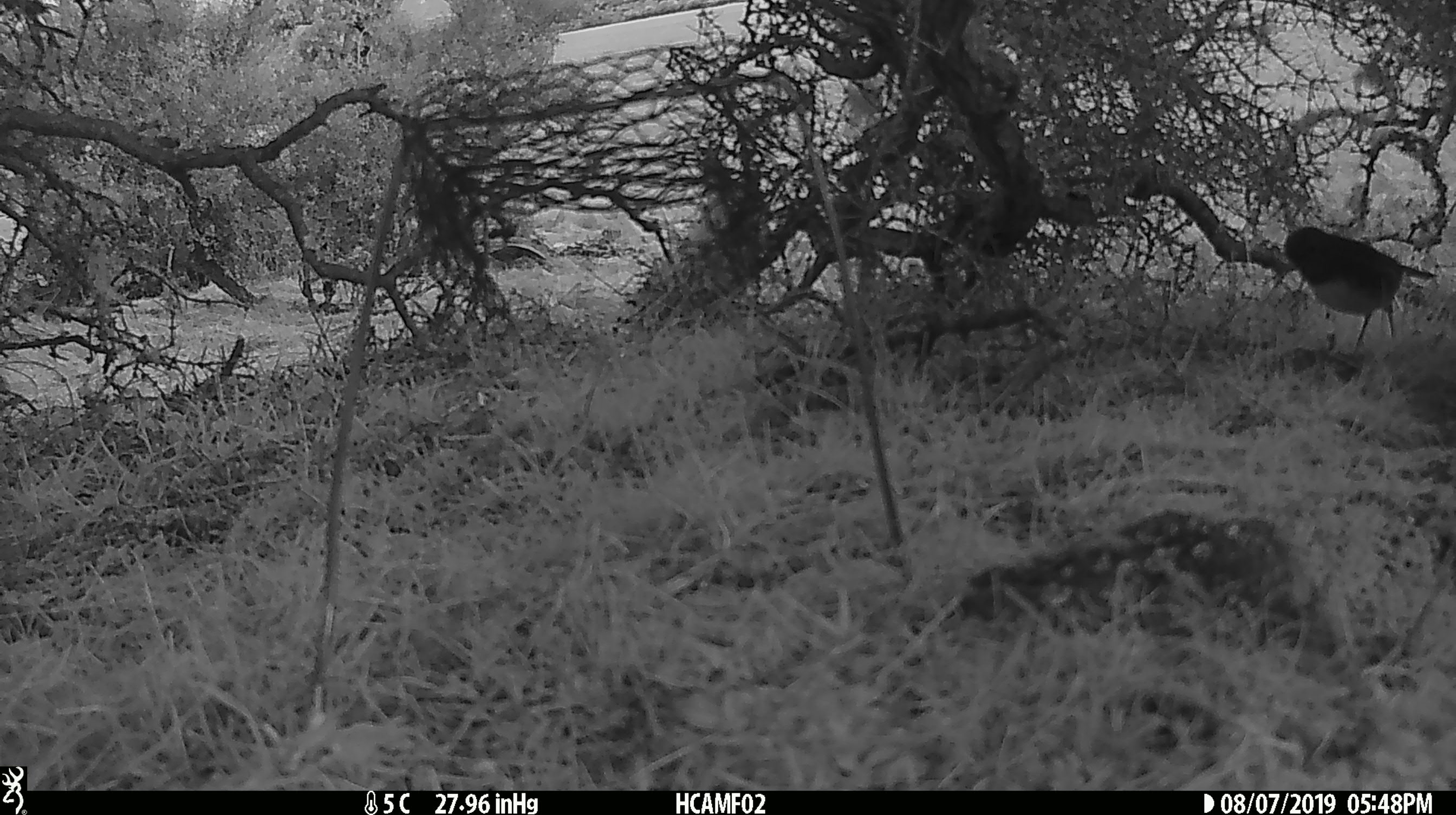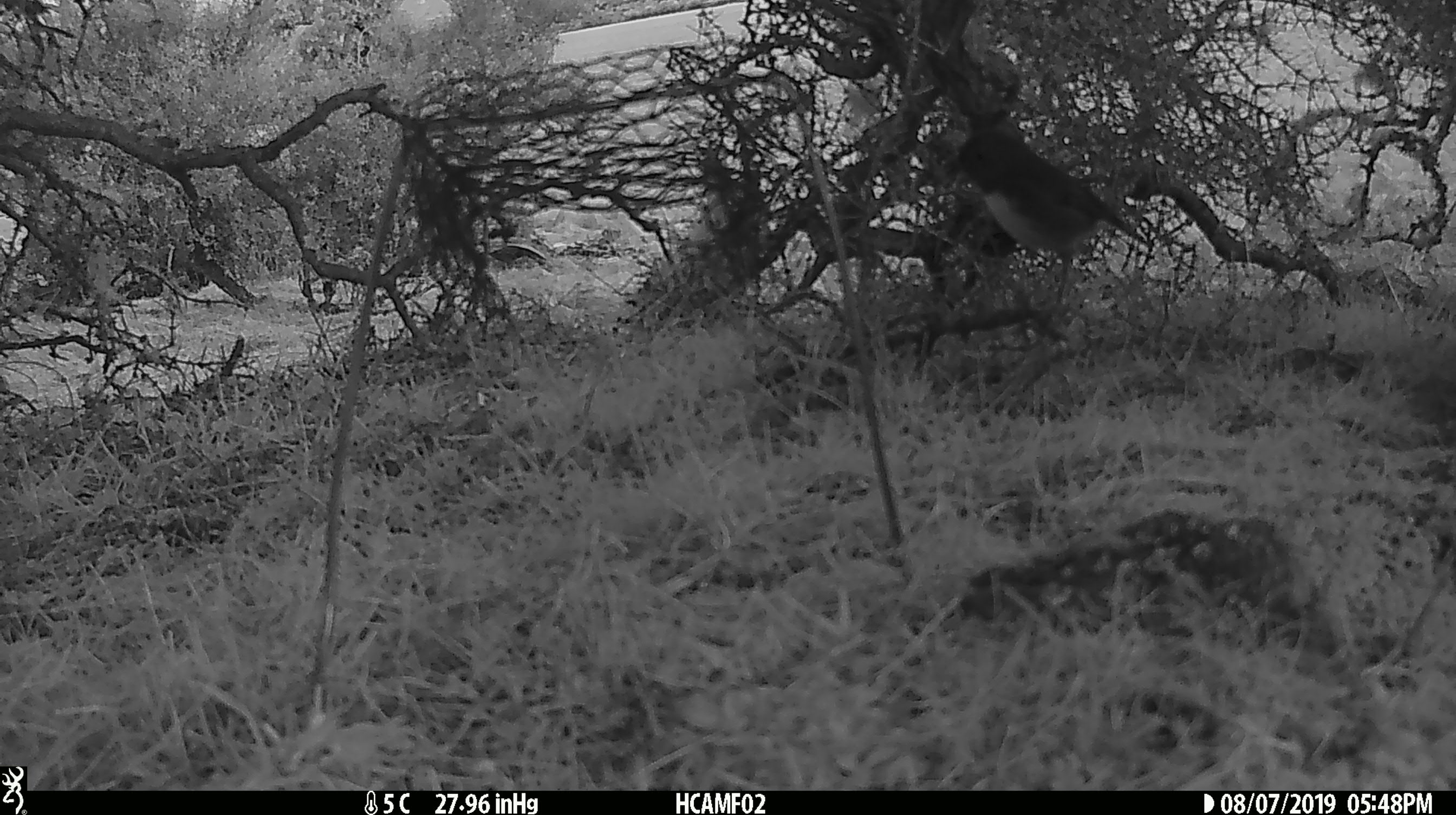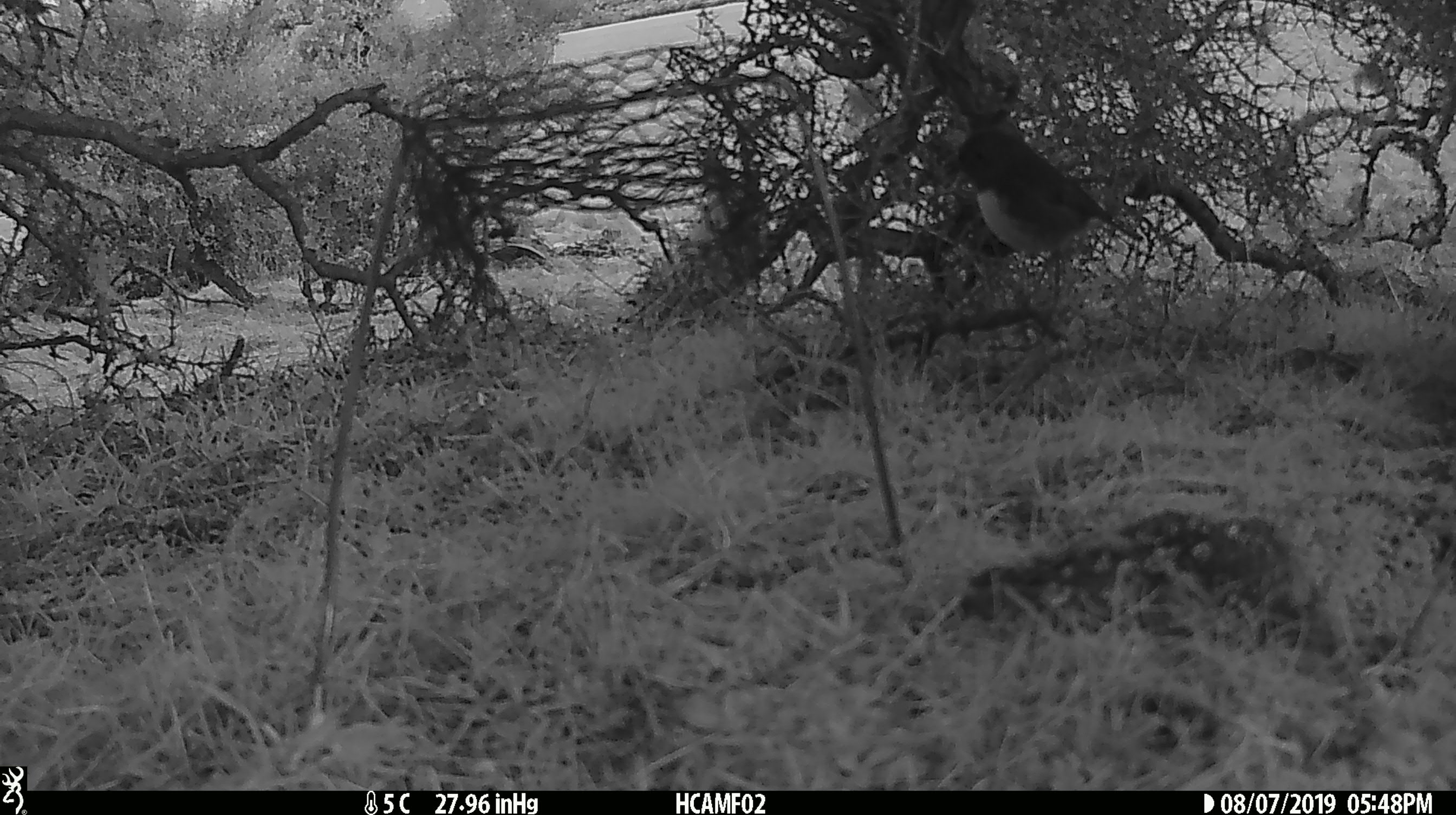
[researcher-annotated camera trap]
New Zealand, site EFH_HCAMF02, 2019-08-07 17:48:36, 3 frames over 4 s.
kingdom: Animalia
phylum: Chordata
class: Aves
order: Passeriformes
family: Petroicidae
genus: Petroica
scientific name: Petroica australis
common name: new zealand robin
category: robin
Robin (new zealand robin) (Petroica australis).